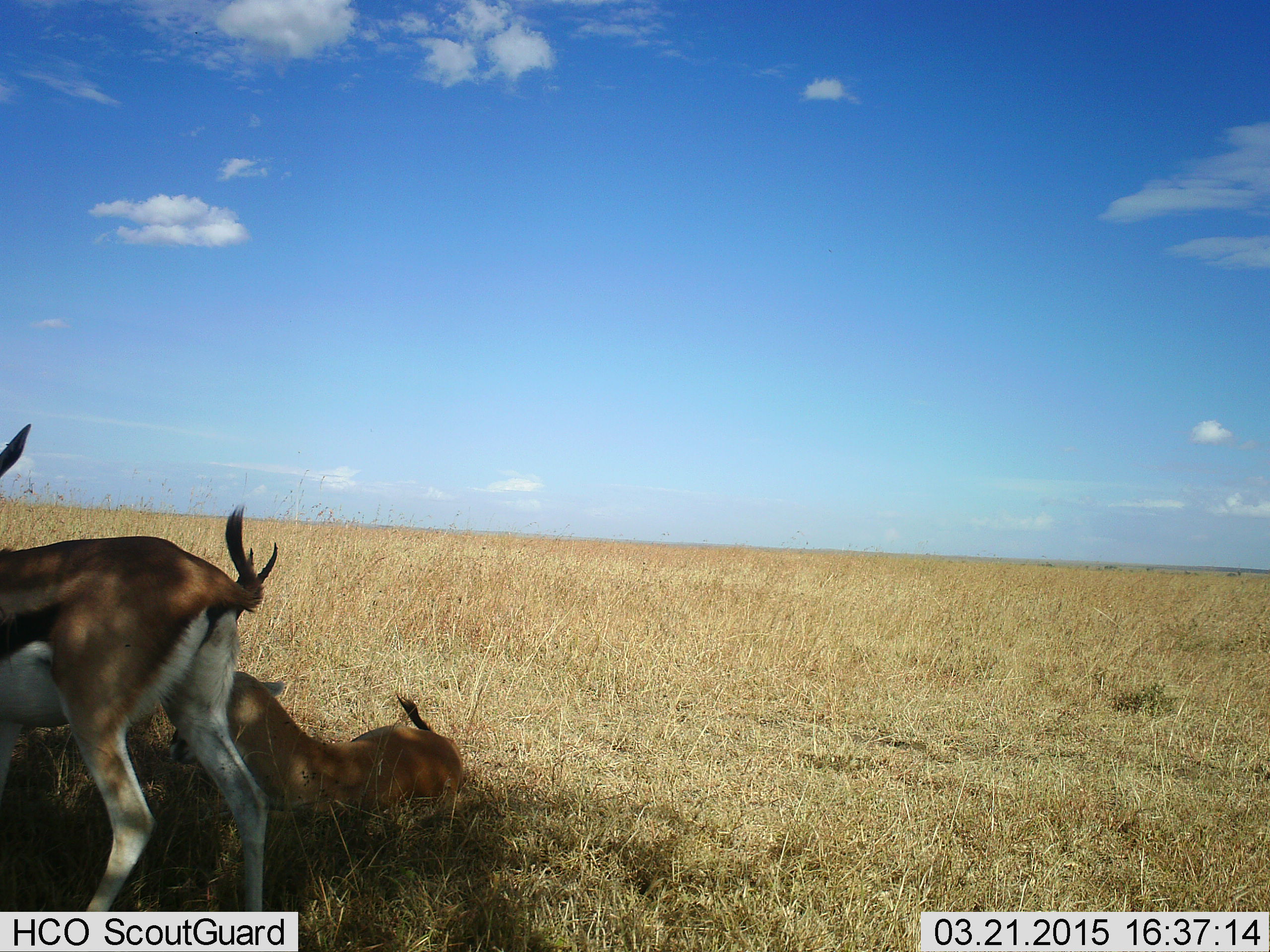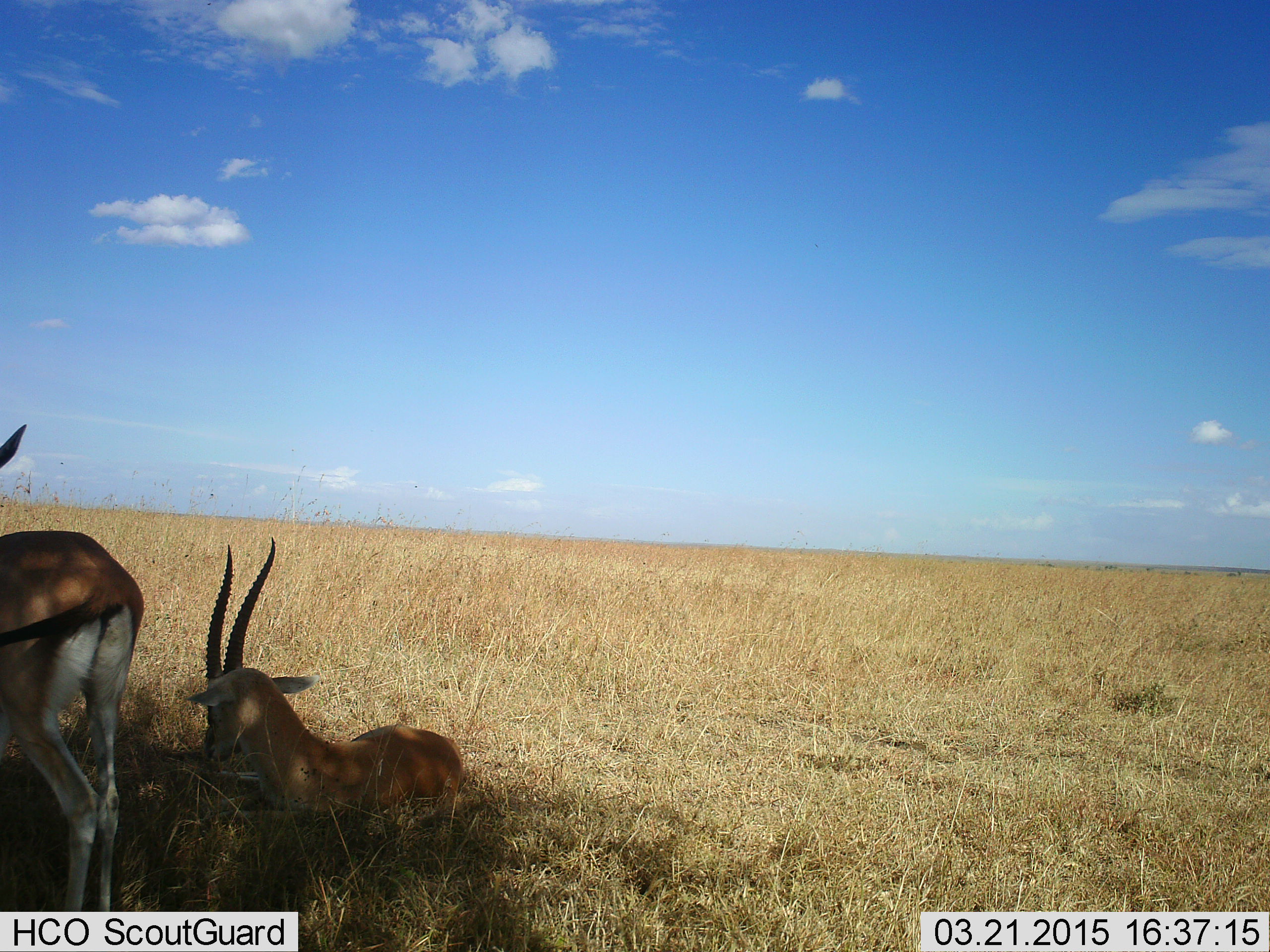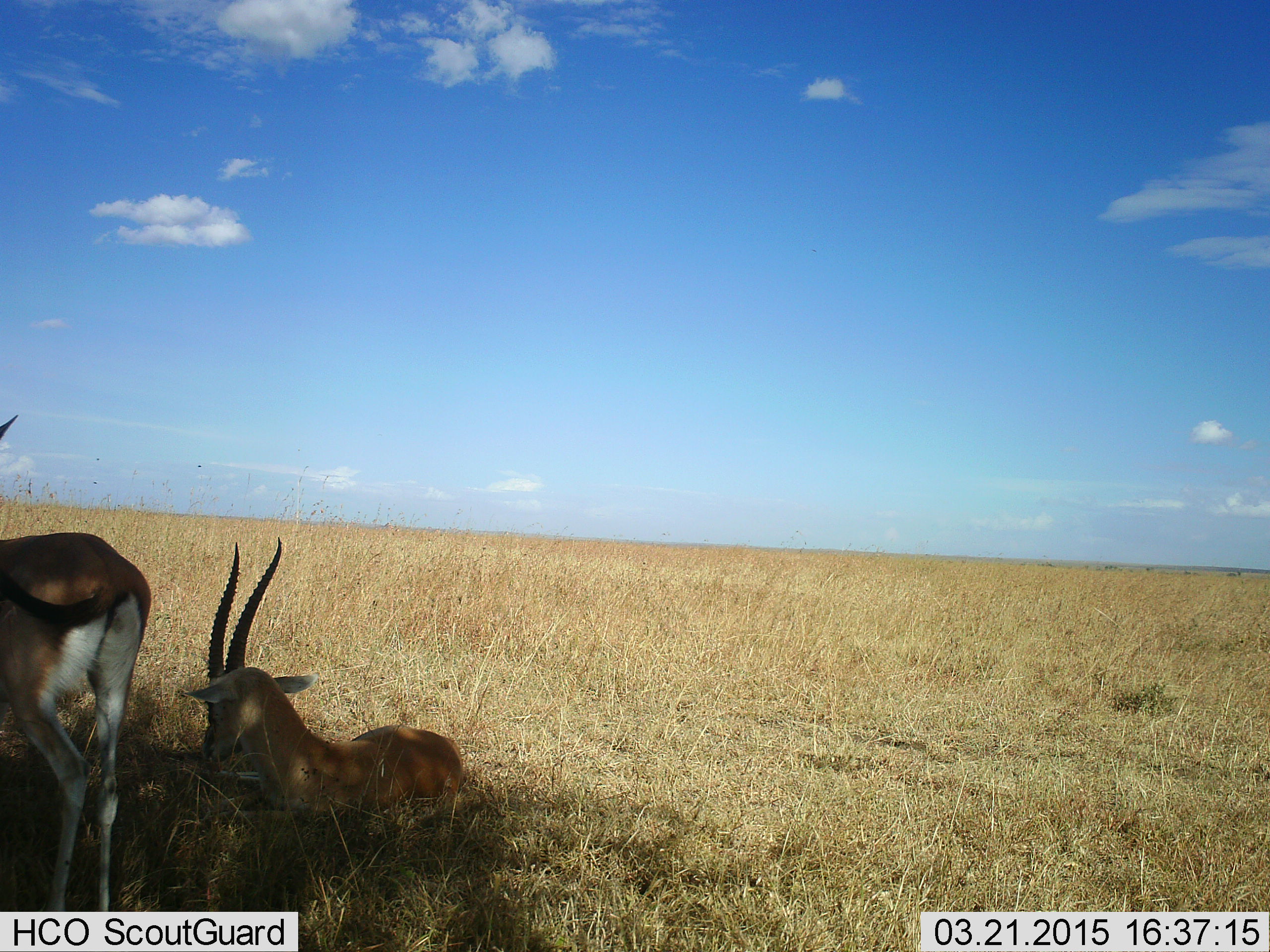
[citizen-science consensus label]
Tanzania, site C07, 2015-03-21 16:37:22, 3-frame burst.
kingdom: Animalia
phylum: Chordata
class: Mammalia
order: Artiodactyla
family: Bovidae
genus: Eudorcas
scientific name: Eudorcas thomsonii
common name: thomson's gazelle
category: gazellethomsons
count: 2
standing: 100%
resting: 90%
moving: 20%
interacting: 0%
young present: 0%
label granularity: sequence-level